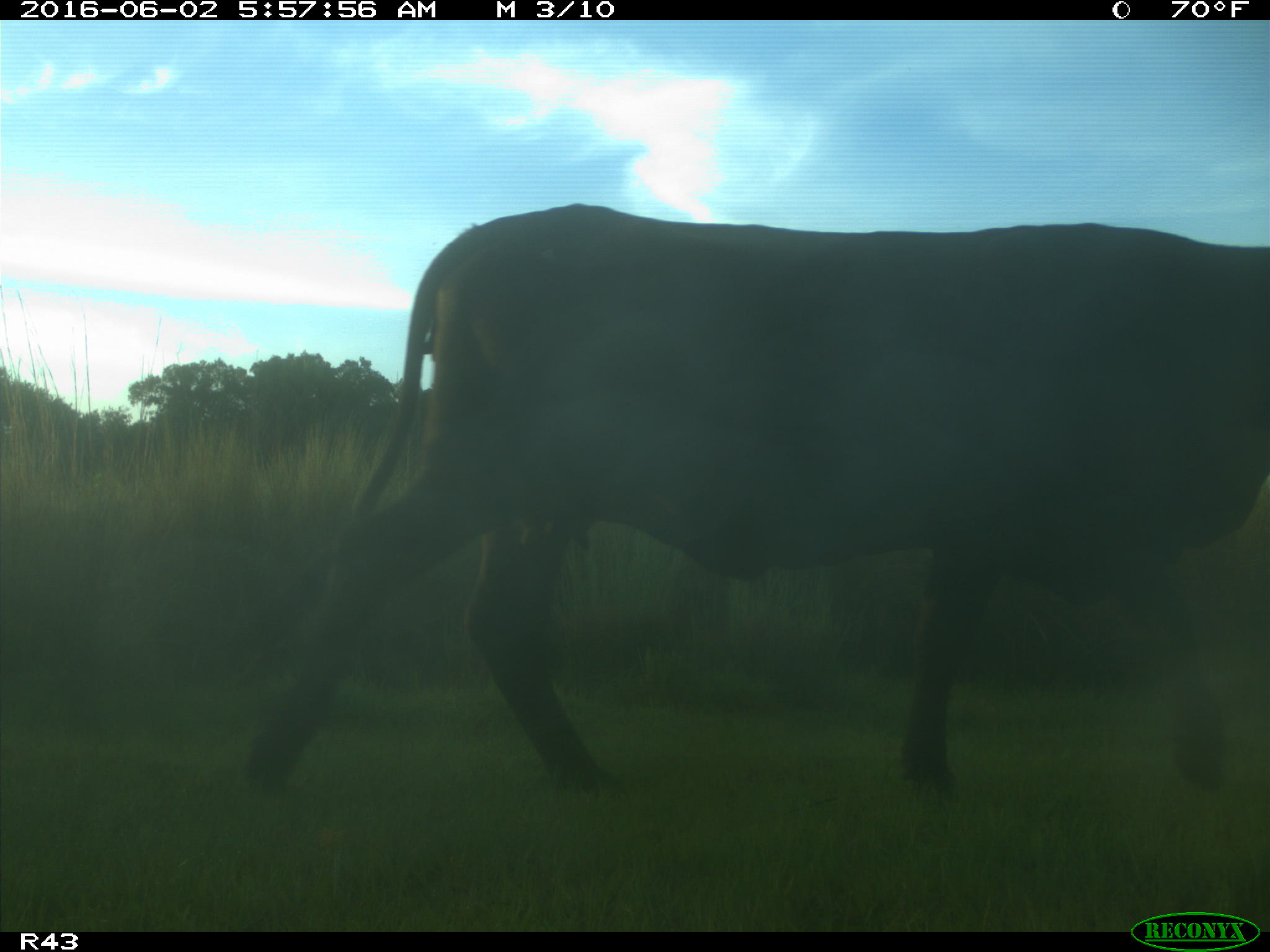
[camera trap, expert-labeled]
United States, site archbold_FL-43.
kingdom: Animalia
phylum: Chordata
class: Mammalia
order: Artiodactyla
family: Bovidae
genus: Bos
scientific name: Bos taurus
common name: domestic cow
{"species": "Bos taurus (domestic cow)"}